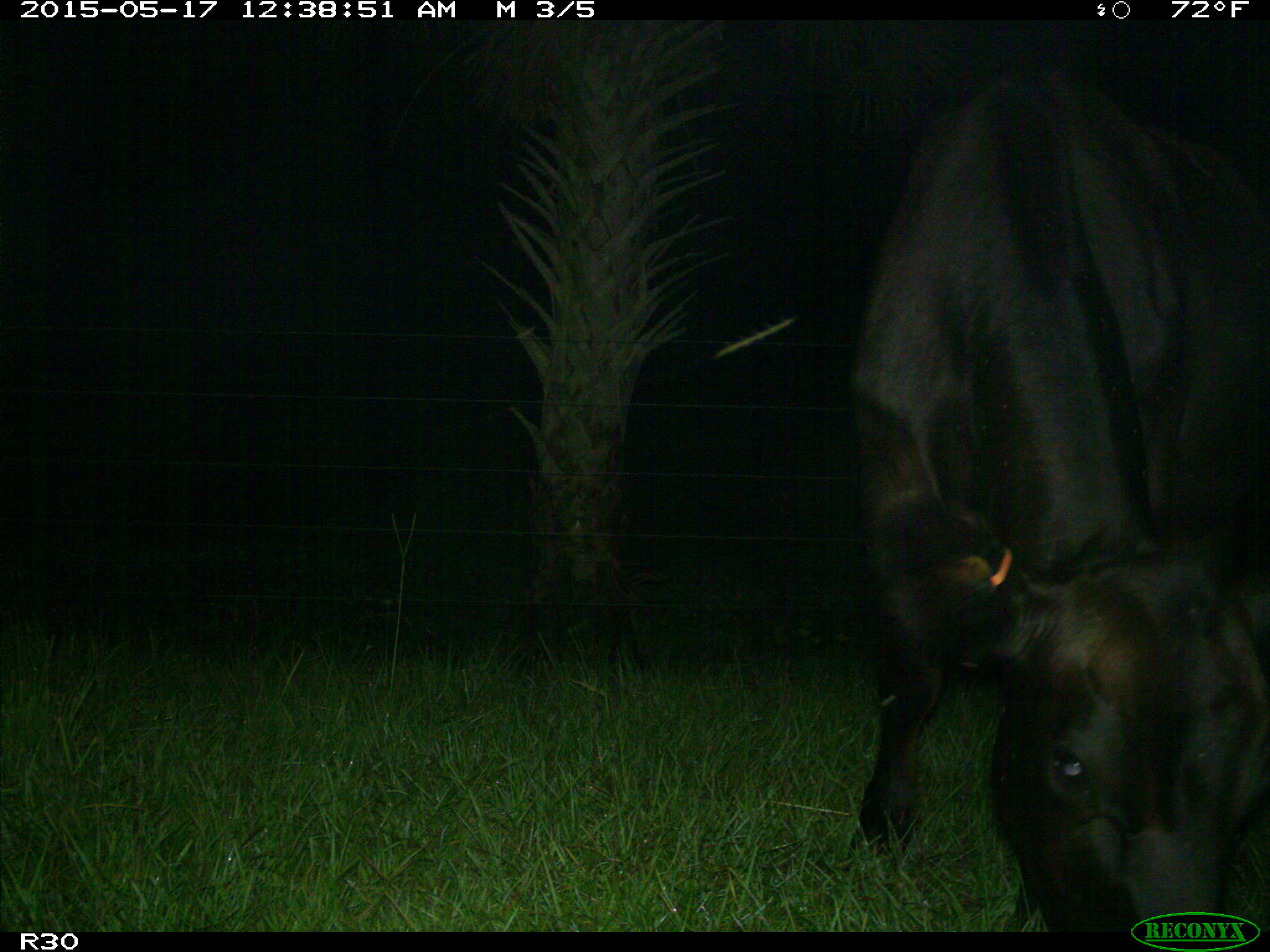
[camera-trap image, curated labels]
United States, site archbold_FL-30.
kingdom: Animalia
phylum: Chordata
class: Mammalia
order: Artiodactyla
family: Bovidae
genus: Bos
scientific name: Bos taurus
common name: domestic cow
Bos taurus (domestic cow).